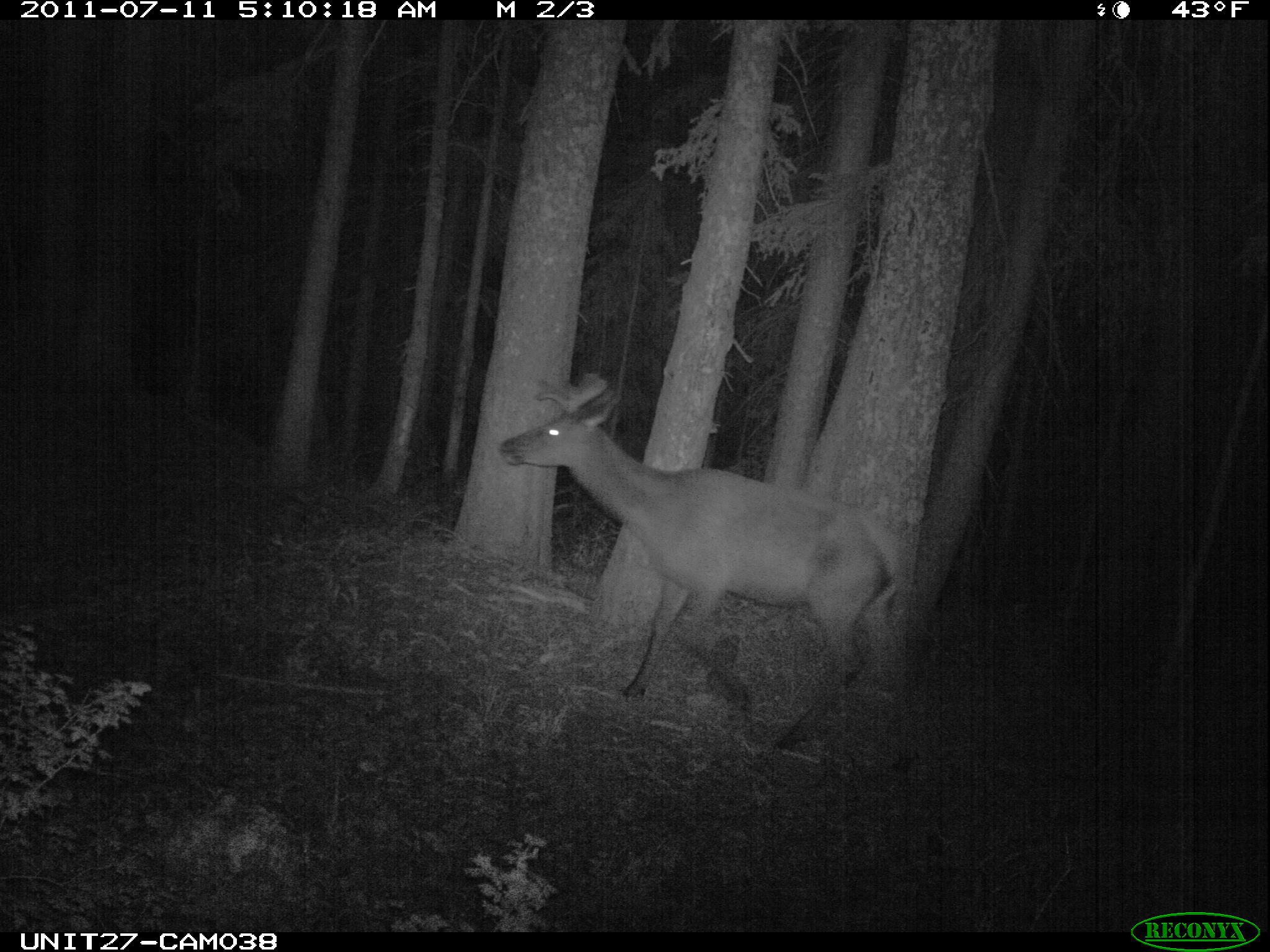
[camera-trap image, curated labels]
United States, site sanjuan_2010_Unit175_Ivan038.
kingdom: Animalia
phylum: Chordata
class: Mammalia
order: Artiodactyla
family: Cervidae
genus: Cervus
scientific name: Cervus elaphus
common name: red deer